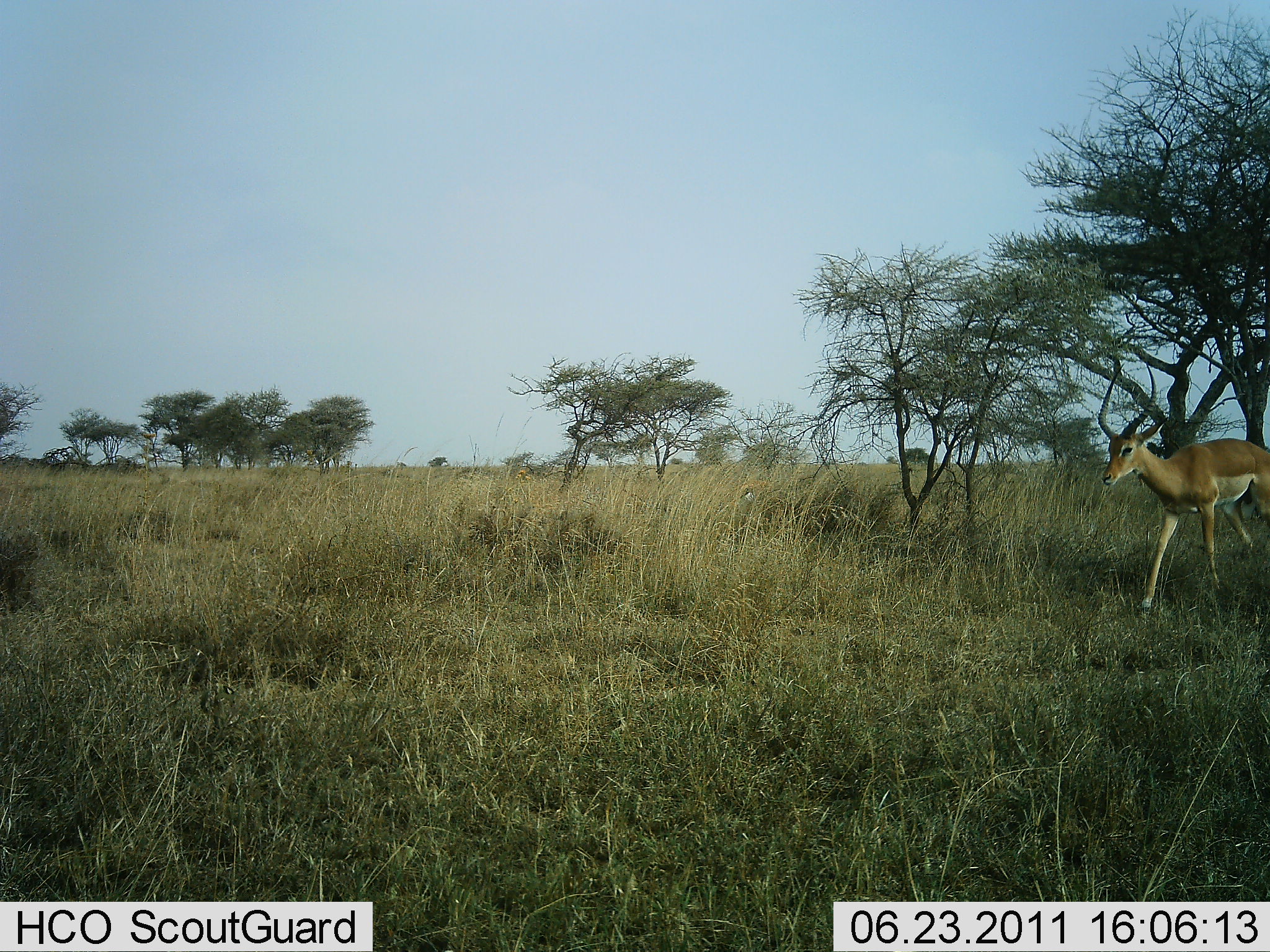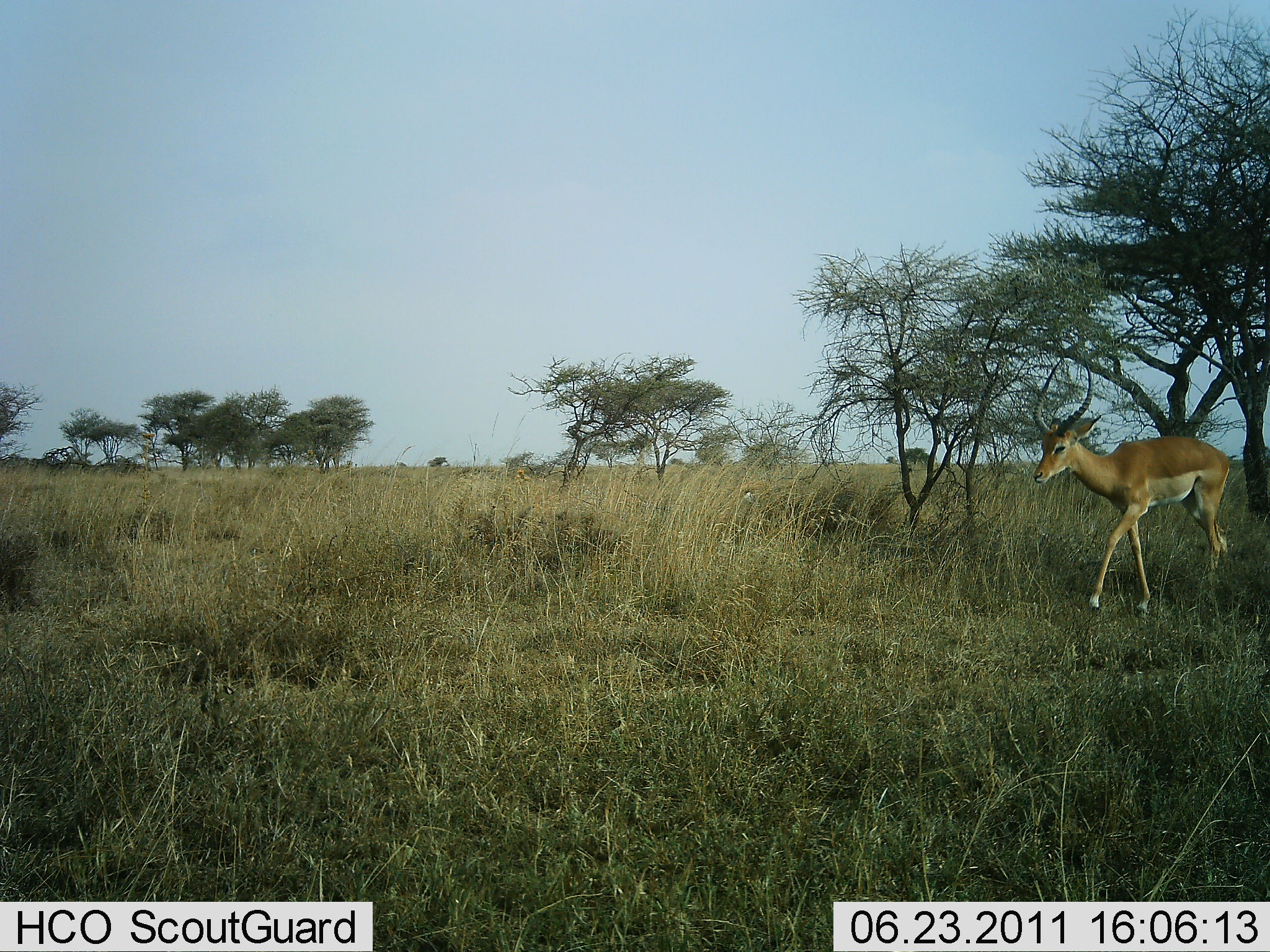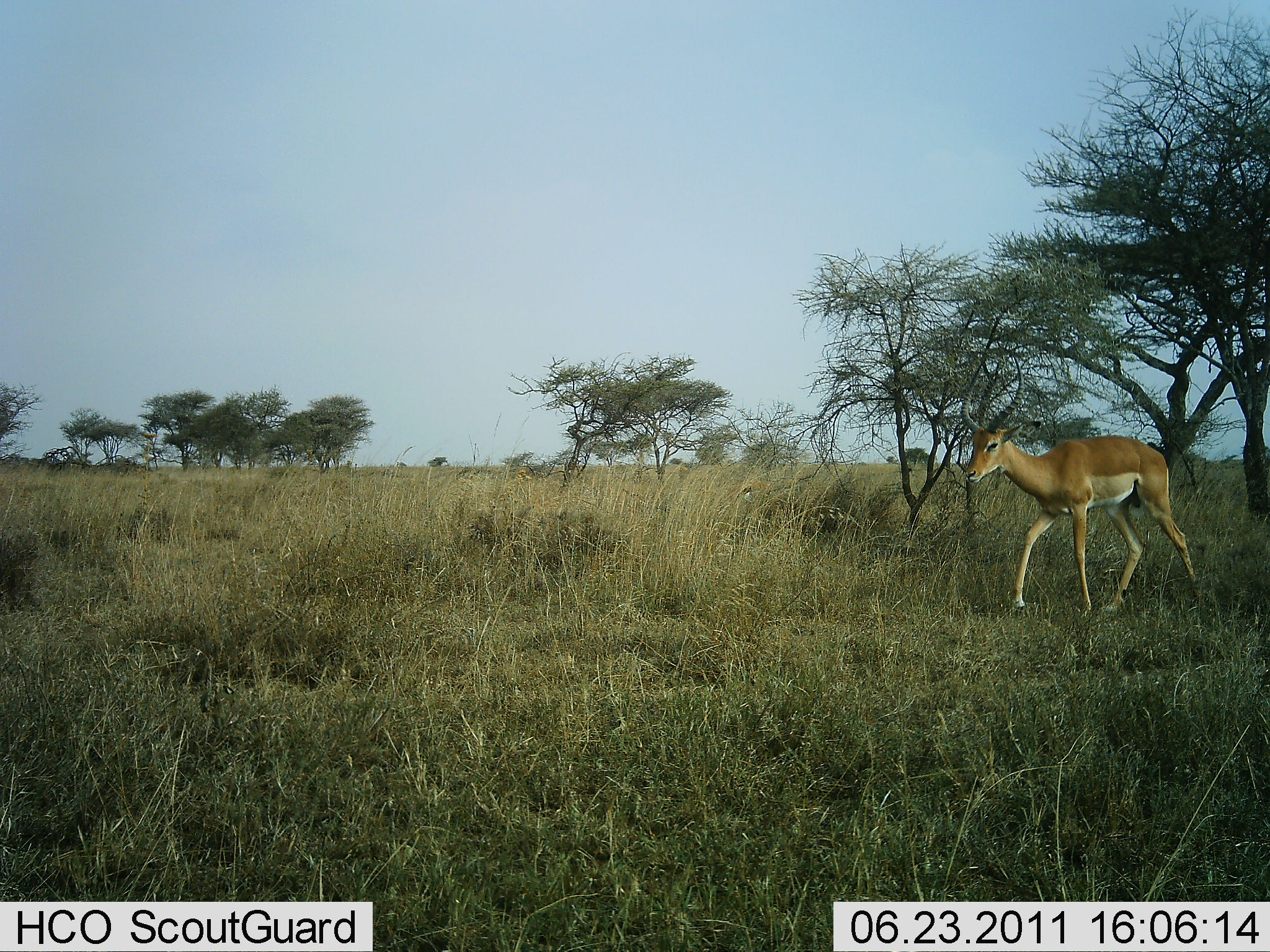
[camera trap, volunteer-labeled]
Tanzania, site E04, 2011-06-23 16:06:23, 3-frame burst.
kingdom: Animalia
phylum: Chordata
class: Mammalia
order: Artiodactyla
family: Bovidae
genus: Aepyceros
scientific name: Aepyceros melampus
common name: impala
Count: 1.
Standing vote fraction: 0%.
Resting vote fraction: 0%.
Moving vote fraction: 100%.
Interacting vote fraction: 0%.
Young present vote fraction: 0%.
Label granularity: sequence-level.